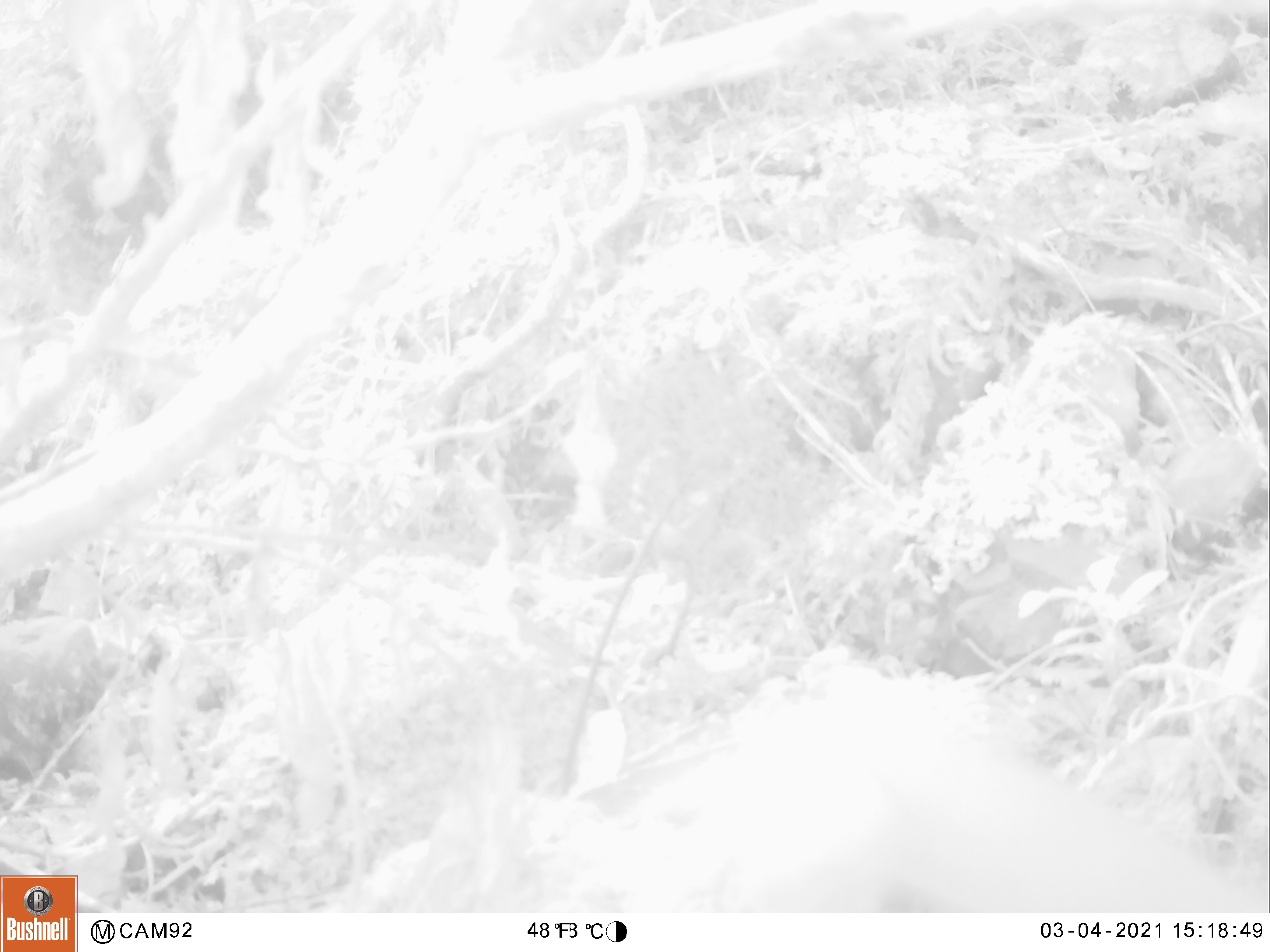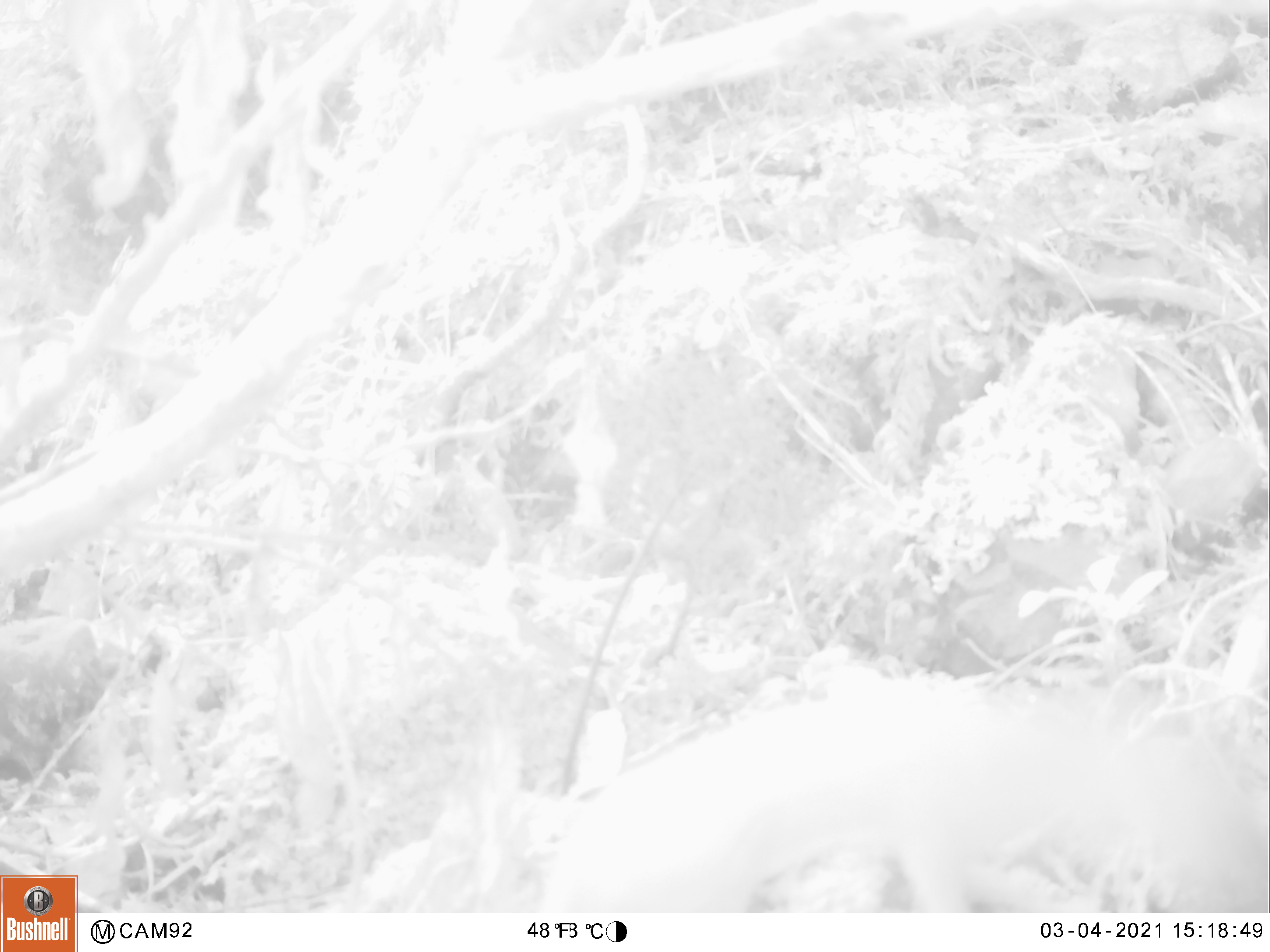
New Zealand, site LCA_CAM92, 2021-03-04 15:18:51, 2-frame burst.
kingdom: Animalia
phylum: Chordata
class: Mammalia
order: Carnivora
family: Mustelidae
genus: Mustela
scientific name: Mustela erminea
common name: stoat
Stoat (Mustela erminea).